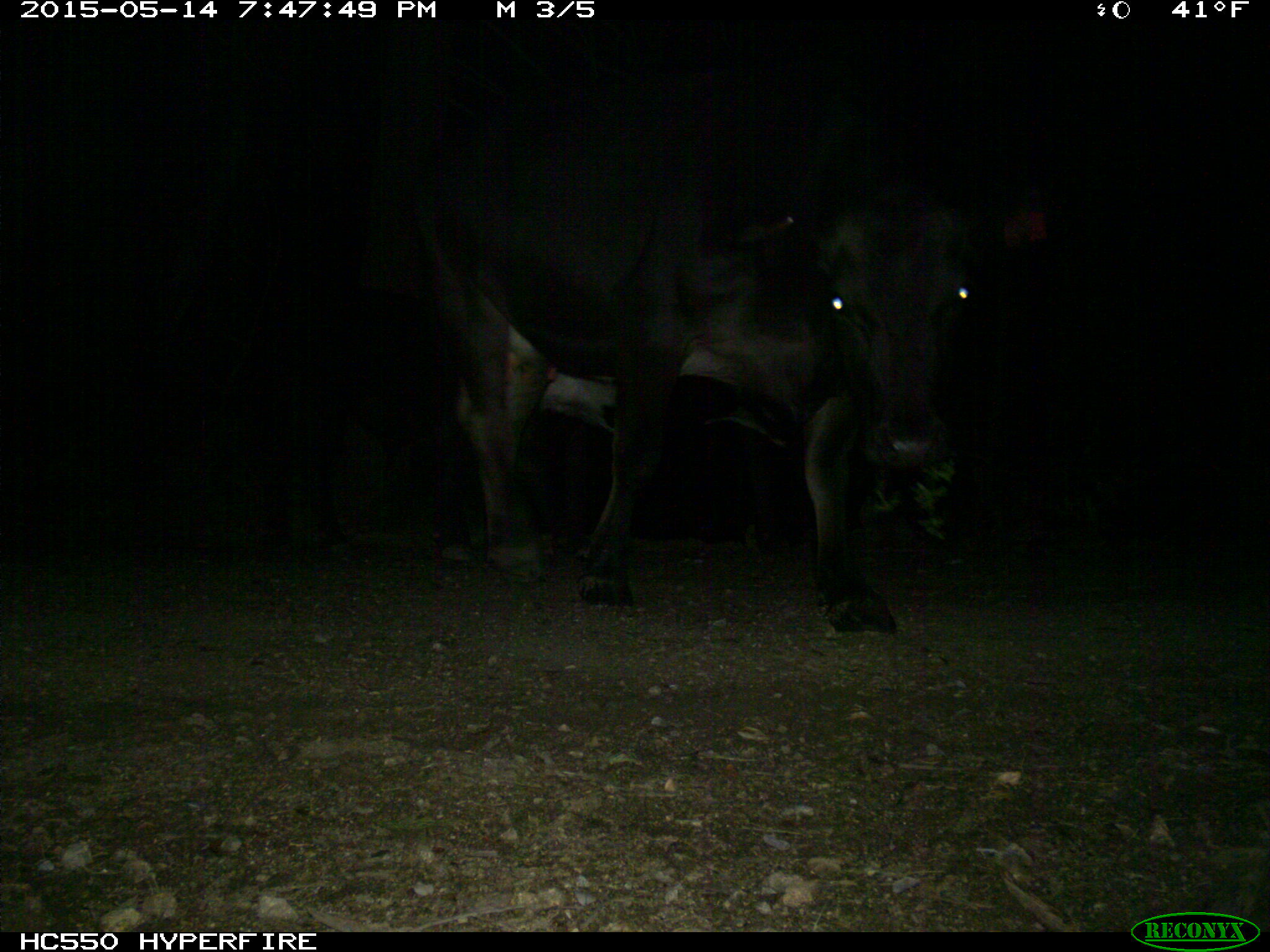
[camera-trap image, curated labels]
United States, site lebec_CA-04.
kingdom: Animalia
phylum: Chordata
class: Mammalia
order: Artiodactyla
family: Bovidae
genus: Bos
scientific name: Bos taurus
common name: domestic cow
Bos taurus (domestic cow).